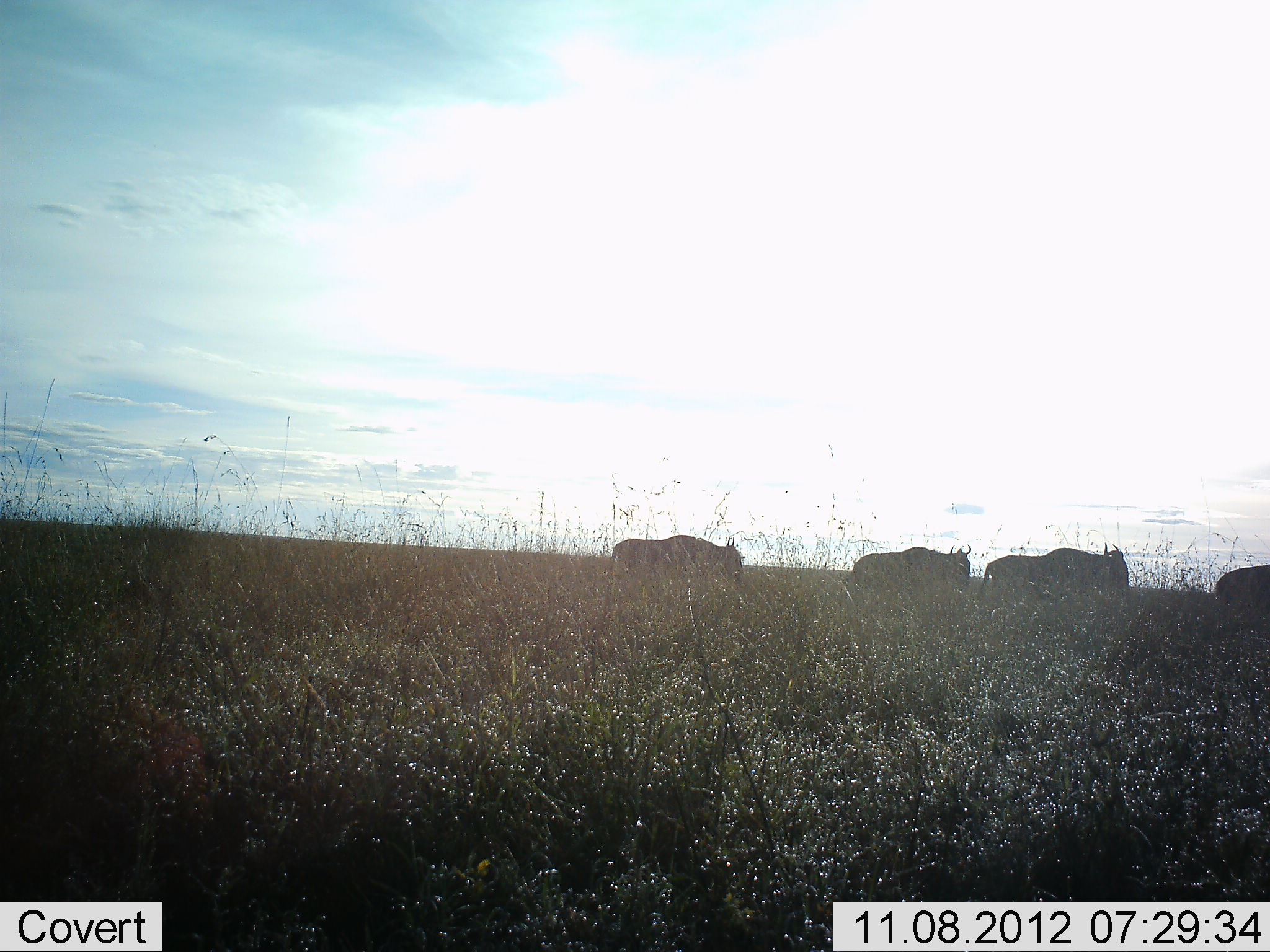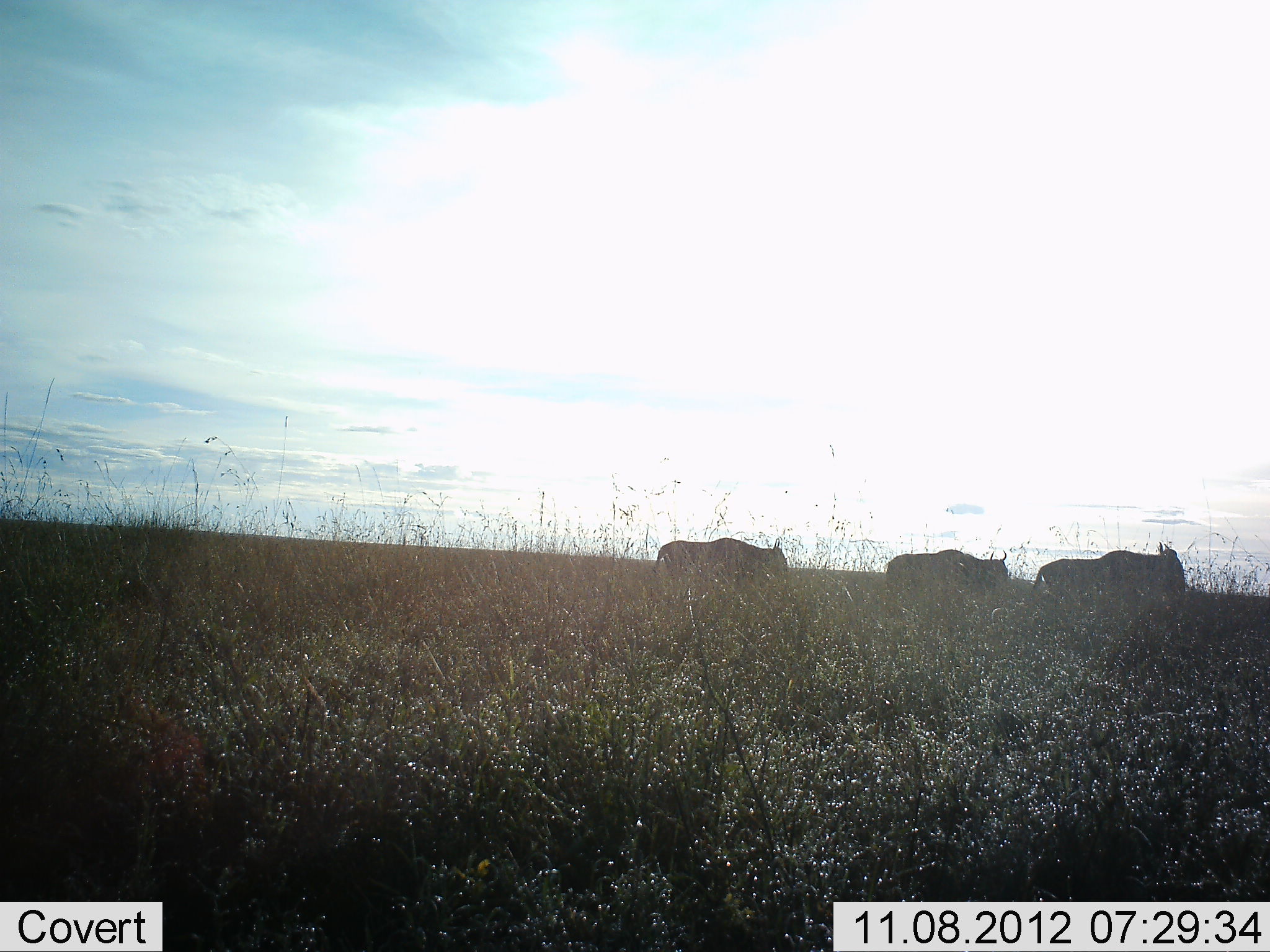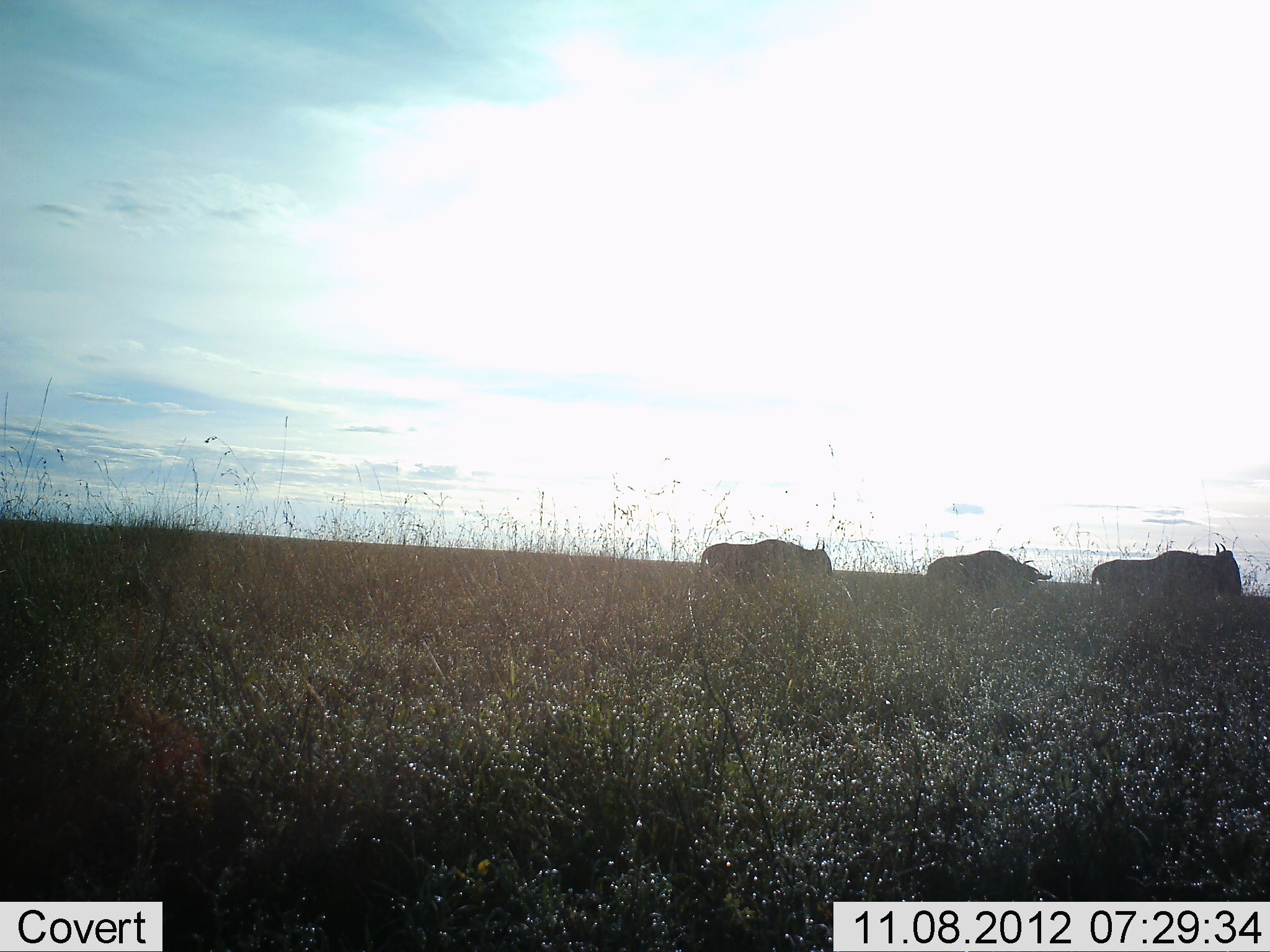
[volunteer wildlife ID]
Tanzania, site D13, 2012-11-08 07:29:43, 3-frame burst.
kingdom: Animalia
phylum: Chordata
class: Mammalia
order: Artiodactyla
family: Bovidae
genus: Connochaetes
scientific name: Connochaetes taurinus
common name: blue wildebeest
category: wildebeest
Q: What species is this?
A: Wildebeest (blue wildebeest) (Connochaetes taurinus).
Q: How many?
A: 4.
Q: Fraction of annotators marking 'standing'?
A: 0%.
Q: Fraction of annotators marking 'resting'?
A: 0%.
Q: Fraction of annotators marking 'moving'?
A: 100%.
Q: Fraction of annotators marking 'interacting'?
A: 0%.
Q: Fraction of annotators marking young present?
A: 0%.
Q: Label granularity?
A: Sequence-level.